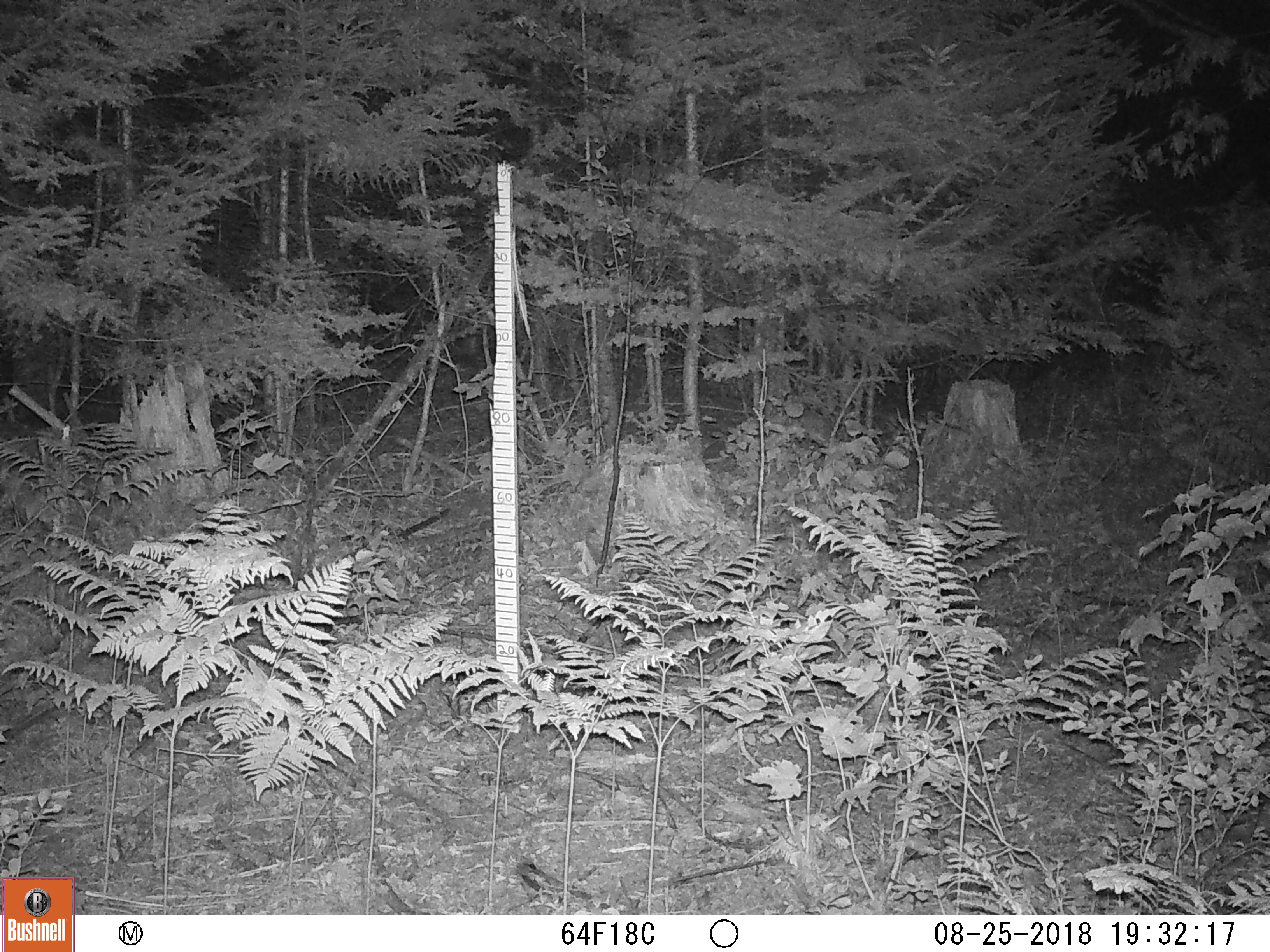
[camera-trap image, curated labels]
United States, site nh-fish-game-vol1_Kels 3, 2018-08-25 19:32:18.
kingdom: Animalia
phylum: Chordata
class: Mammalia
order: Lagomorpha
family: Leporidae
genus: Lepus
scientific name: Lepus americanus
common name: snowshoe hare